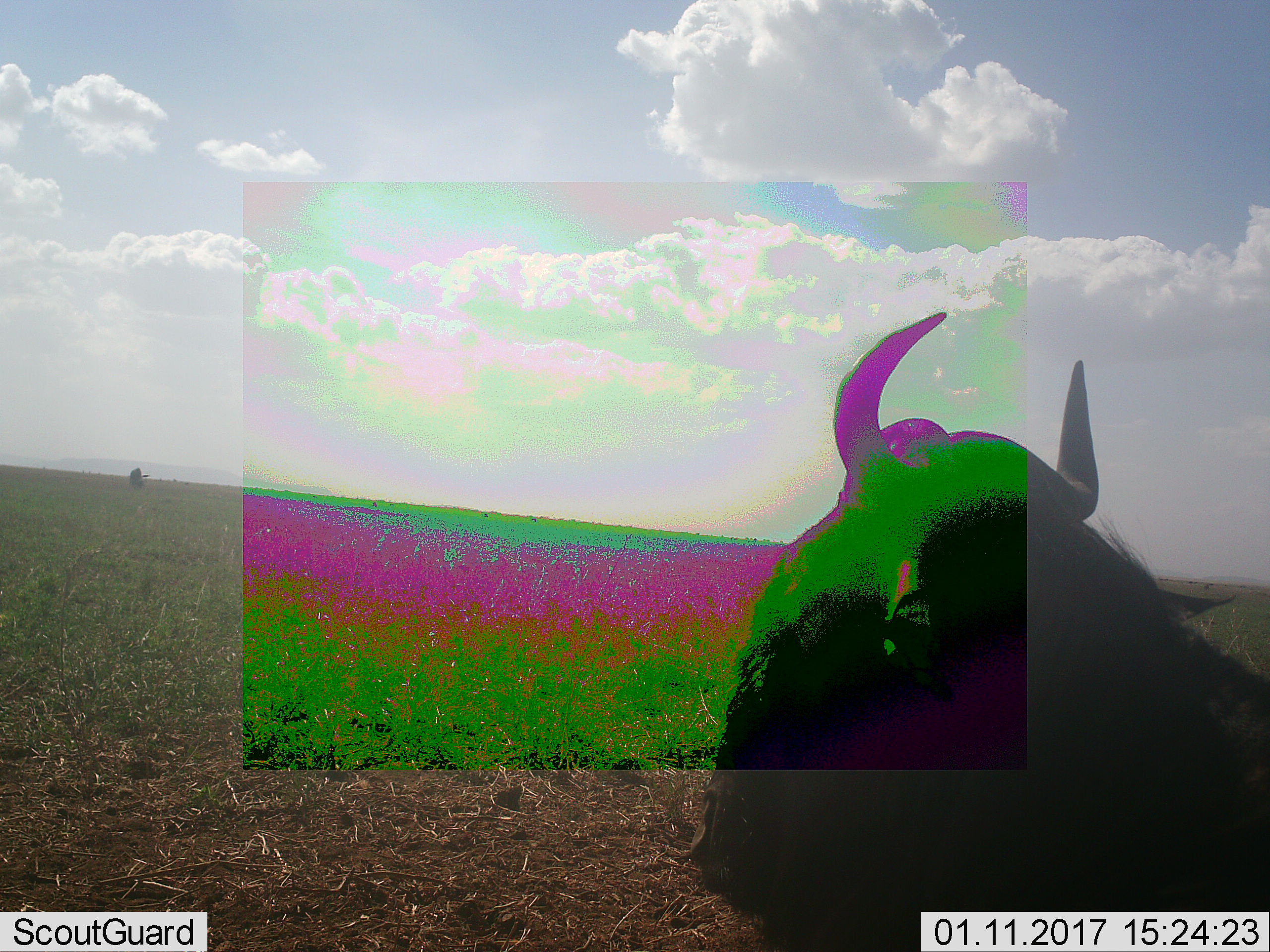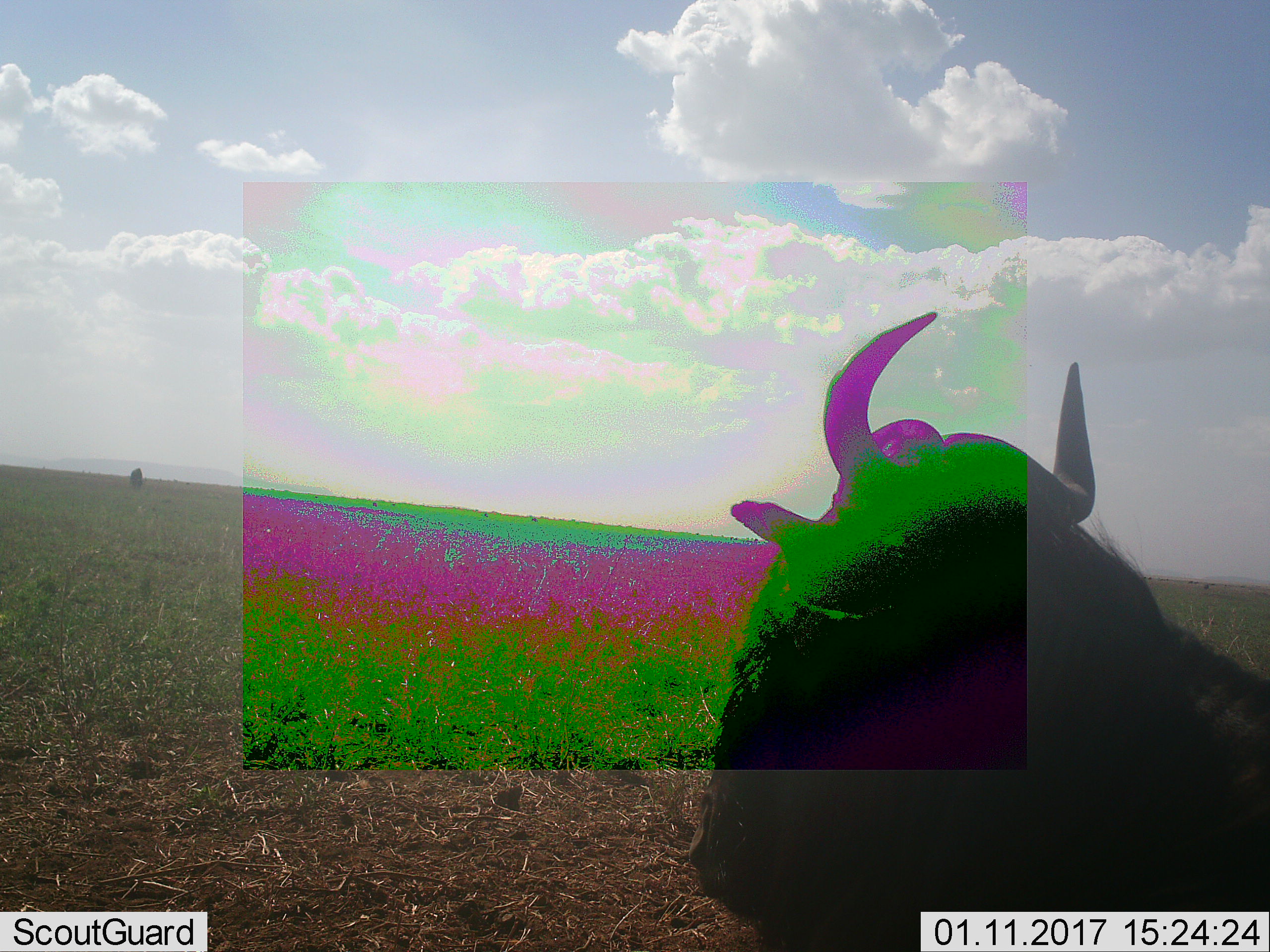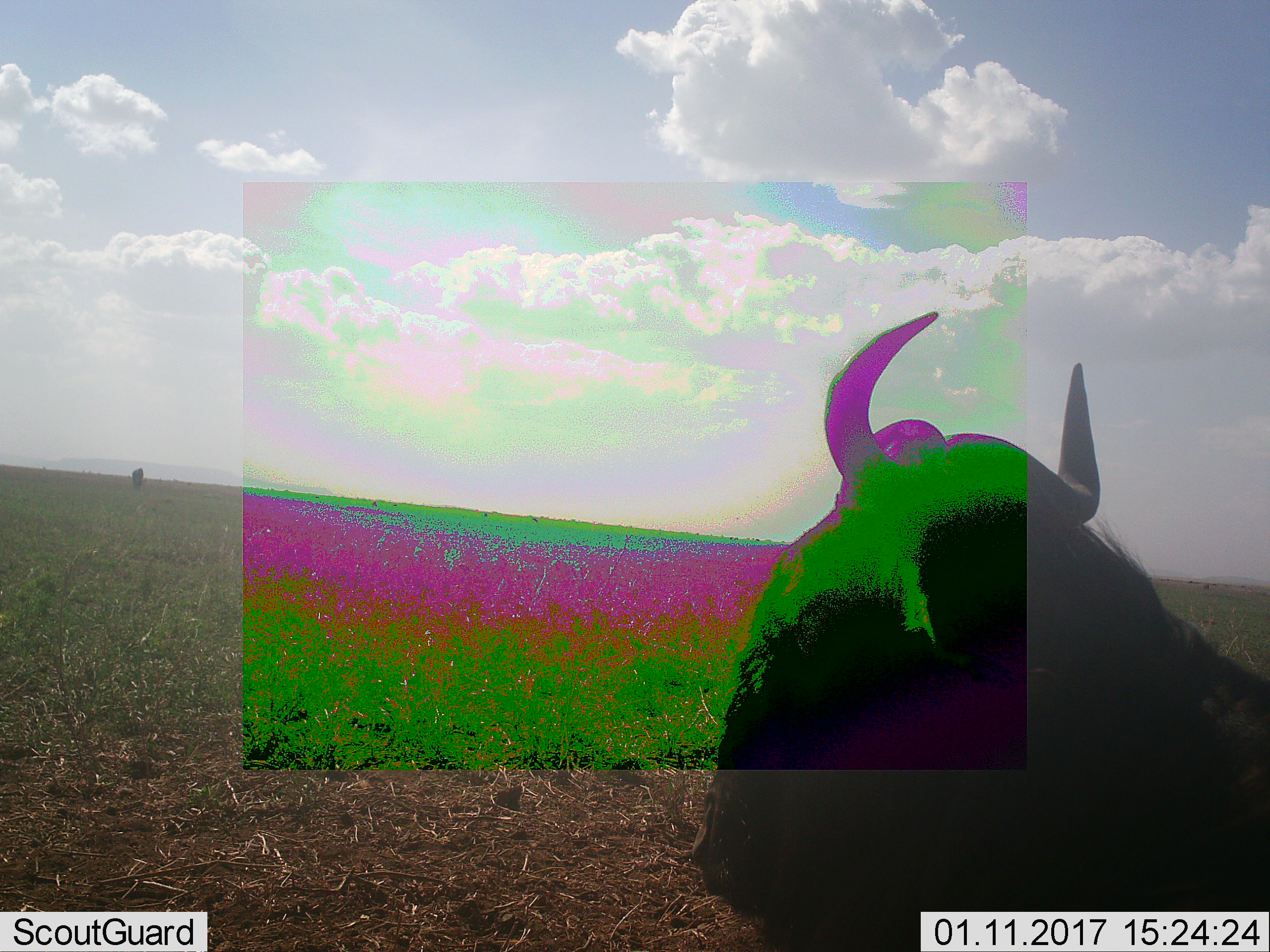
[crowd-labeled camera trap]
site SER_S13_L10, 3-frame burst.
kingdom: Animalia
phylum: Chordata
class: Mammalia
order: Artiodactyla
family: Bovidae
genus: Connochaetes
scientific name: Connochaetes taurinus taurinus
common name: blue wildebeest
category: wildebeestblue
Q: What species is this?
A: Wildebeestblue (blue wildebeest) (Connochaetes taurinus taurinus).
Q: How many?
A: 1.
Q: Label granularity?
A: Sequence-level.